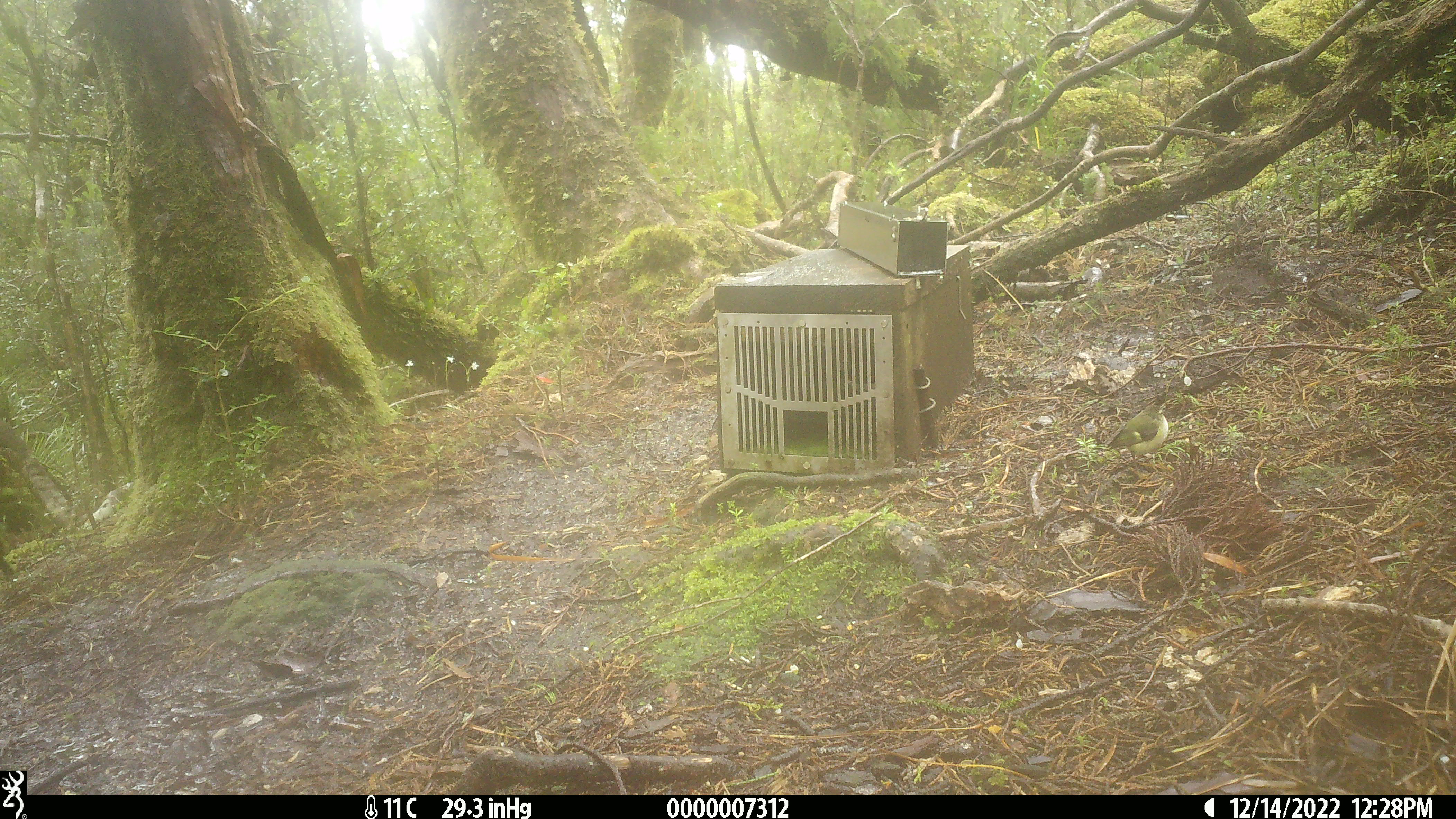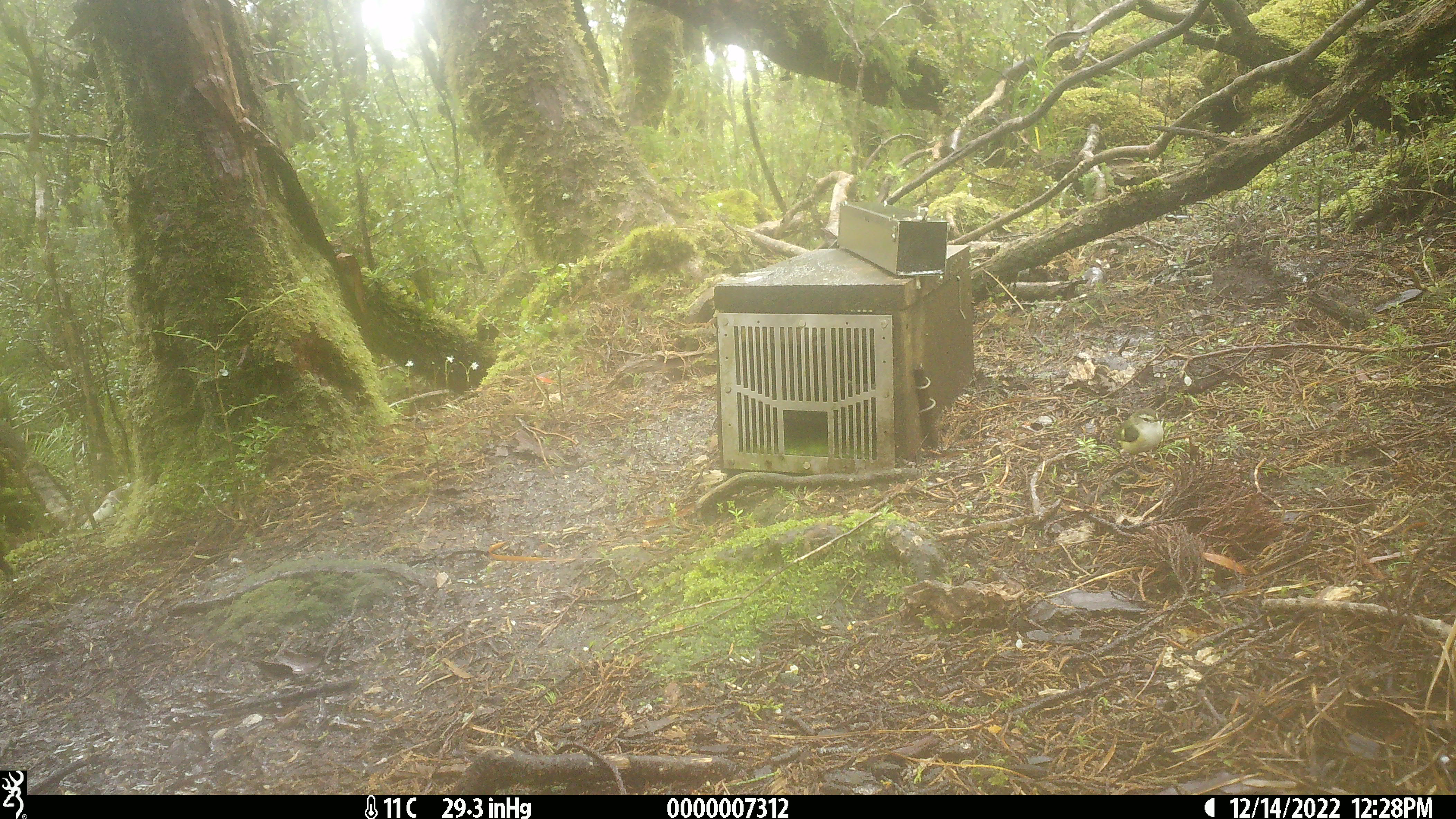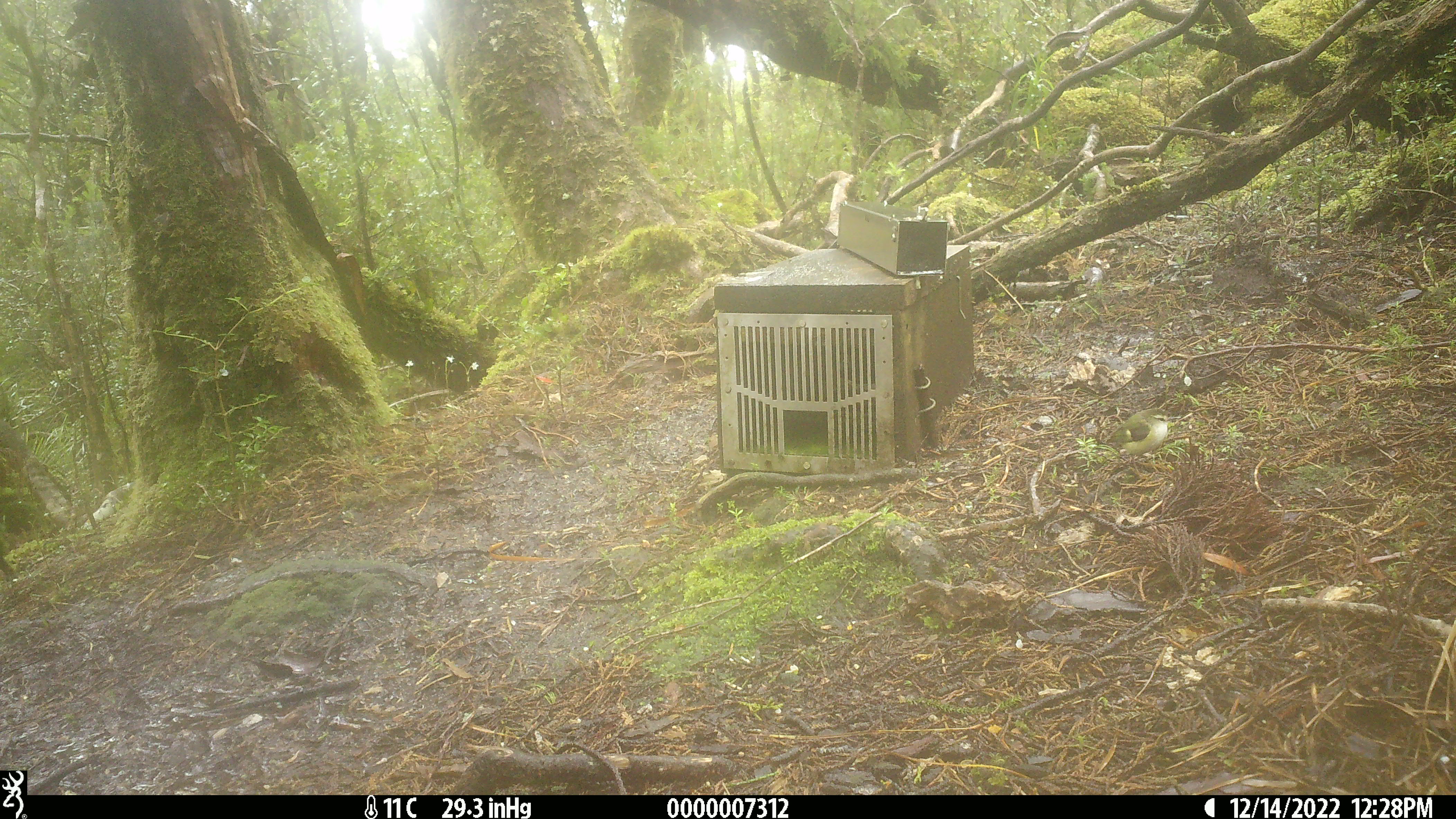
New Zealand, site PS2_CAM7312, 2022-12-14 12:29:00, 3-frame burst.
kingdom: Animalia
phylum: Chordata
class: Aves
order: Passeriformes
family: Acanthisittidae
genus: Acanthisitta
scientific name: Acanthisitta chloris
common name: rifleman